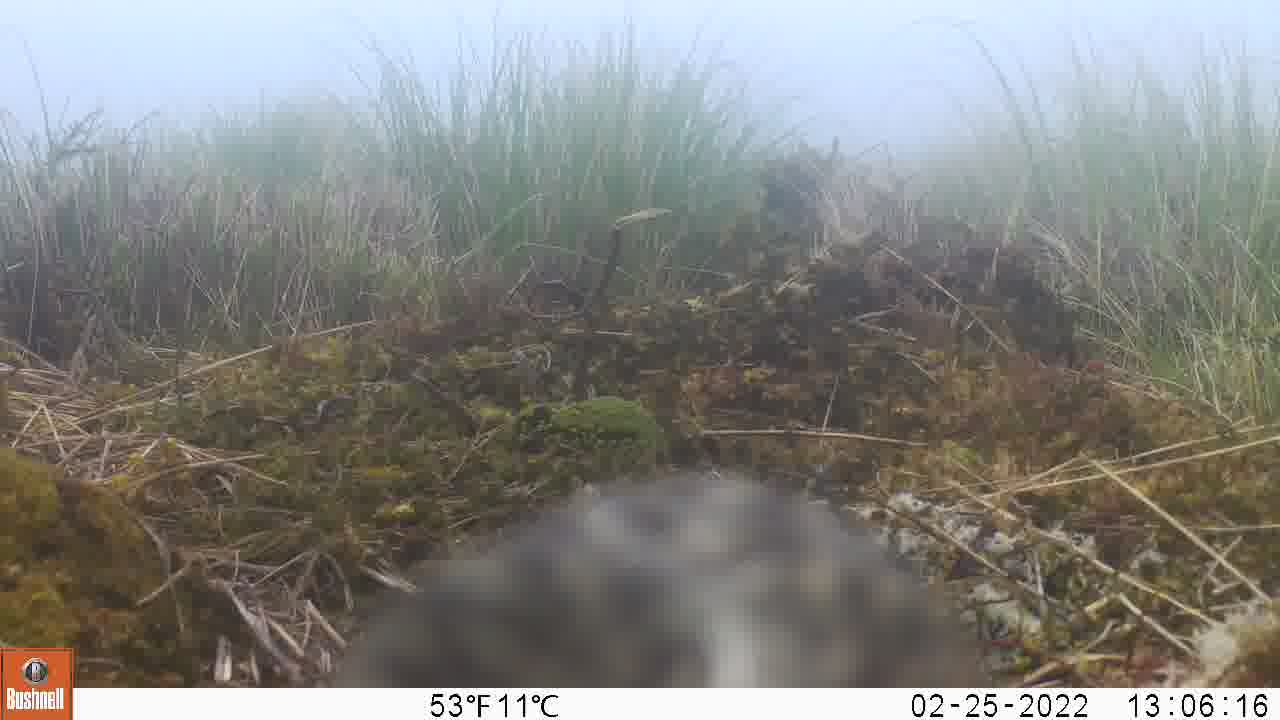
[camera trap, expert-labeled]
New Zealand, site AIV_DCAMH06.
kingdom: Animalia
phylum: Chordata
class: Aves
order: Passeriformes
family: Motacillidae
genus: Anthus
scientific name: Anthus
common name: pipit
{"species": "pipit (Anthus)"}